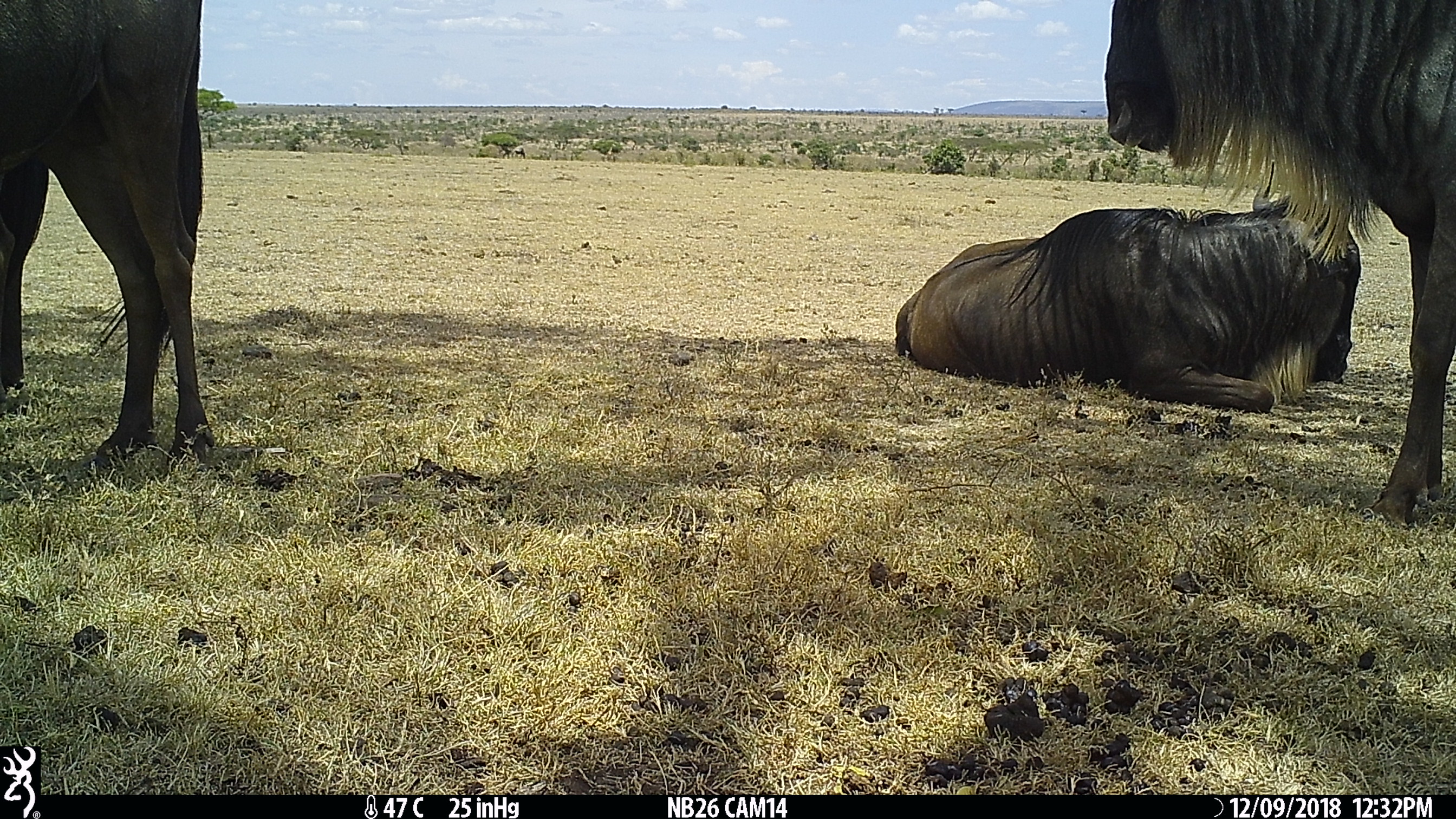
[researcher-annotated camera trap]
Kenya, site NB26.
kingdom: Animalia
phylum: Chordata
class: Mammalia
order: Artiodactyla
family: Bovidae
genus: Connochaetes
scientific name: Connochaetes taurinus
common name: blue wildebeest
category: wildebeest